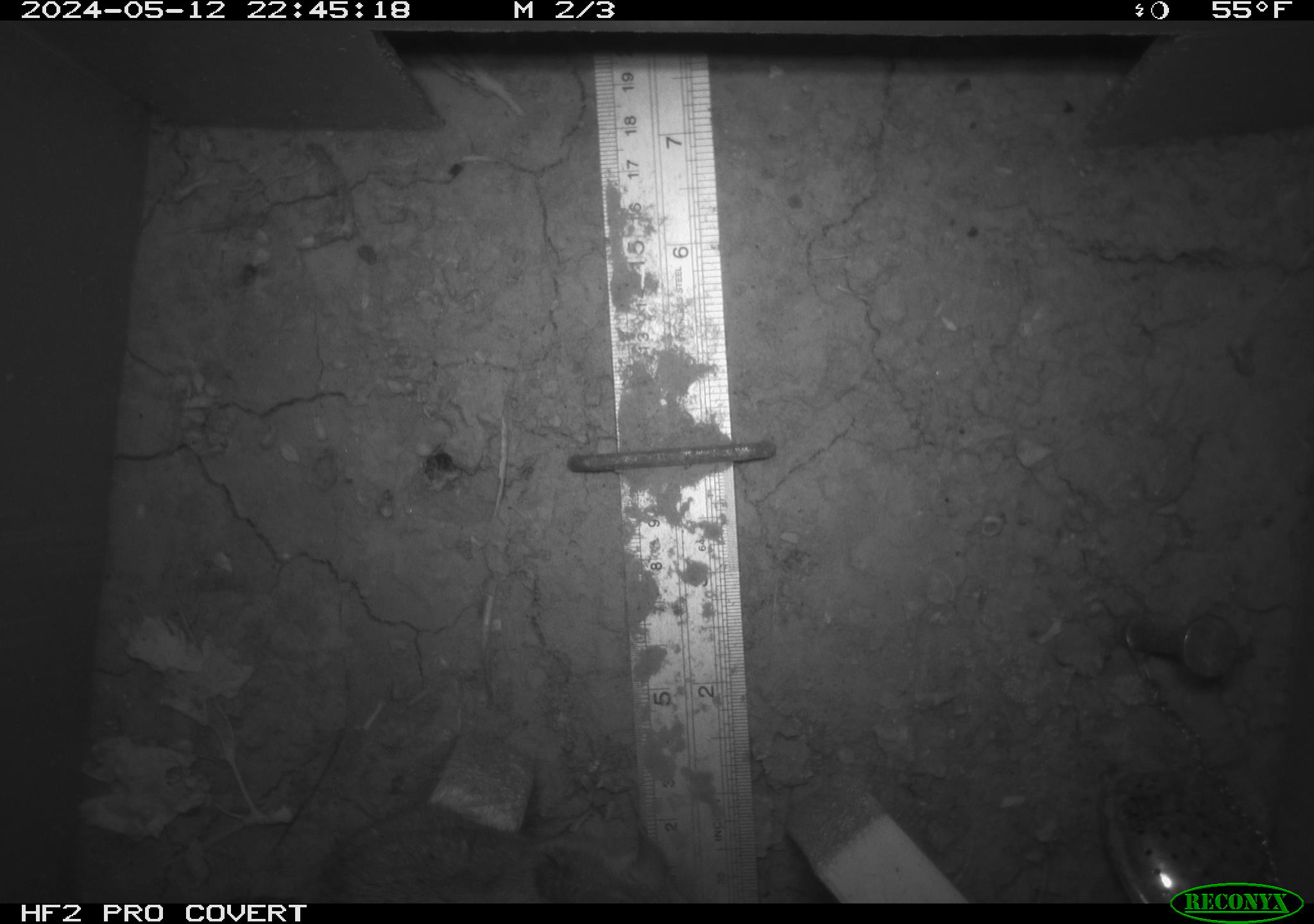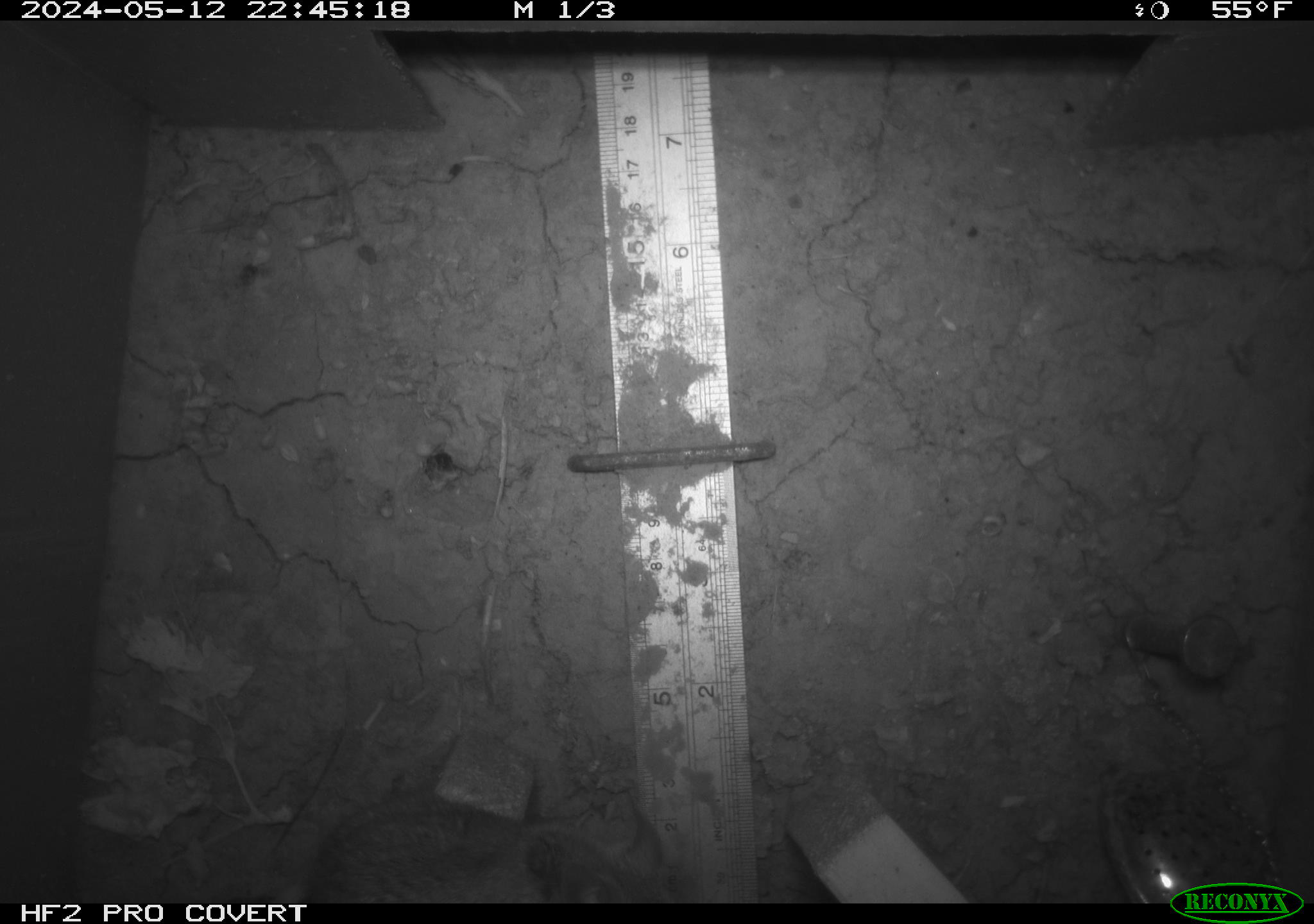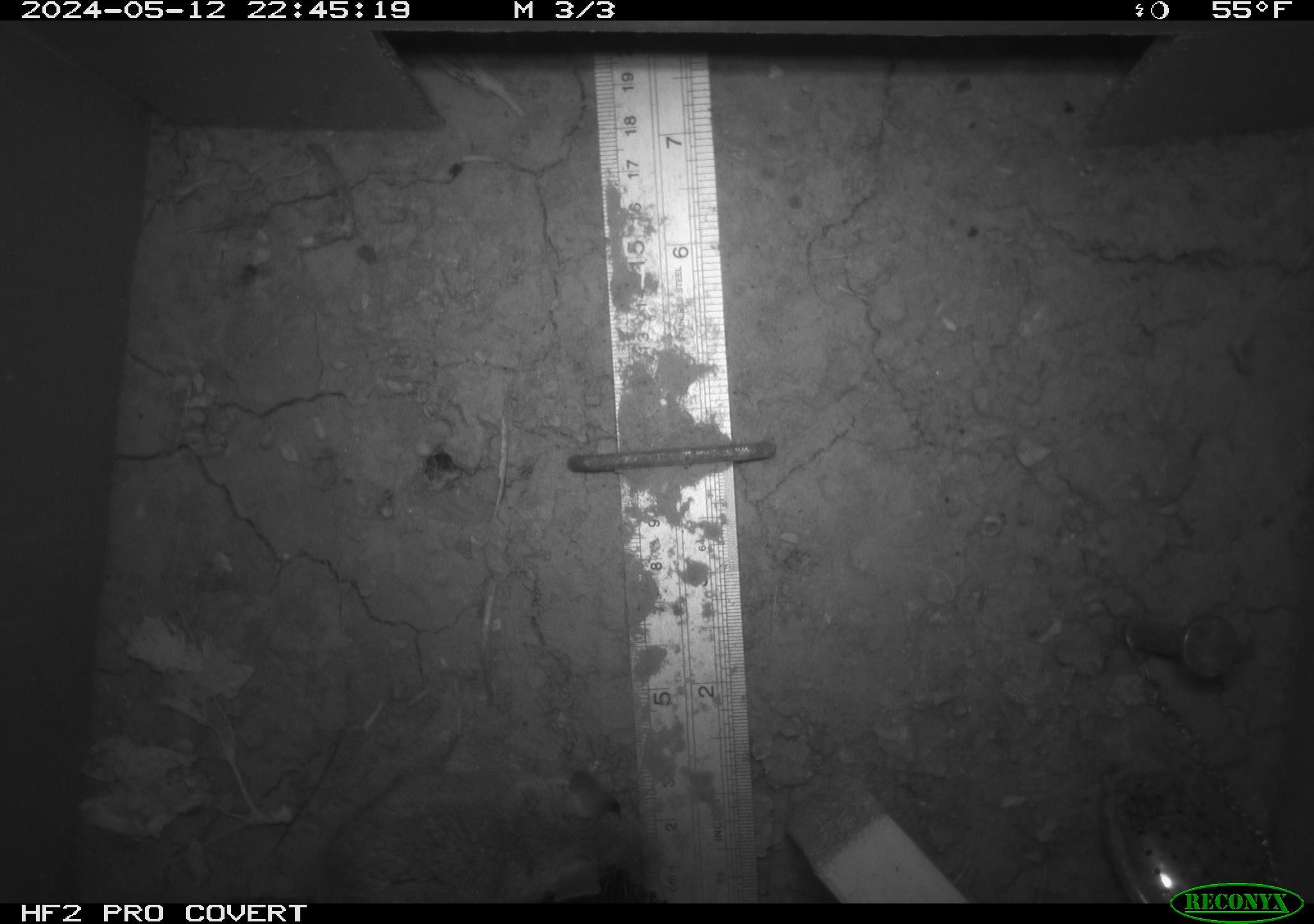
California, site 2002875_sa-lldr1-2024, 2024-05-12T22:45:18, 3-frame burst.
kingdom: Animalia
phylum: Chordata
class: Mammalia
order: Rodentia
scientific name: Rodentia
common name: rodent